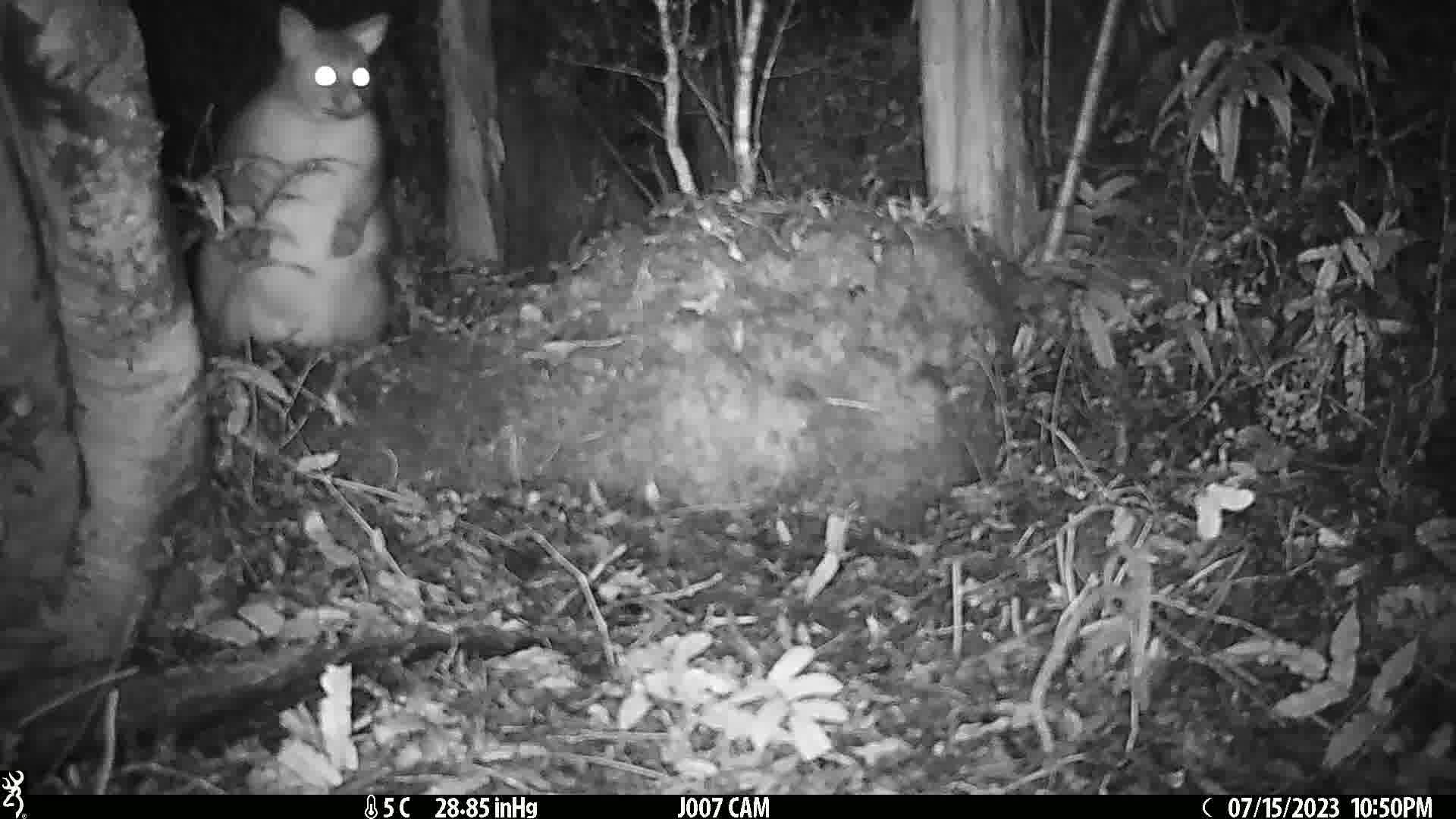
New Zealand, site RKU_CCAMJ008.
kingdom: Animalia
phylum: Chordata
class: Mammalia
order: Diprotodontia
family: Phalangeridae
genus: Trichosurus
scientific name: Trichosurus vulpecula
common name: common brushtail possum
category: possum